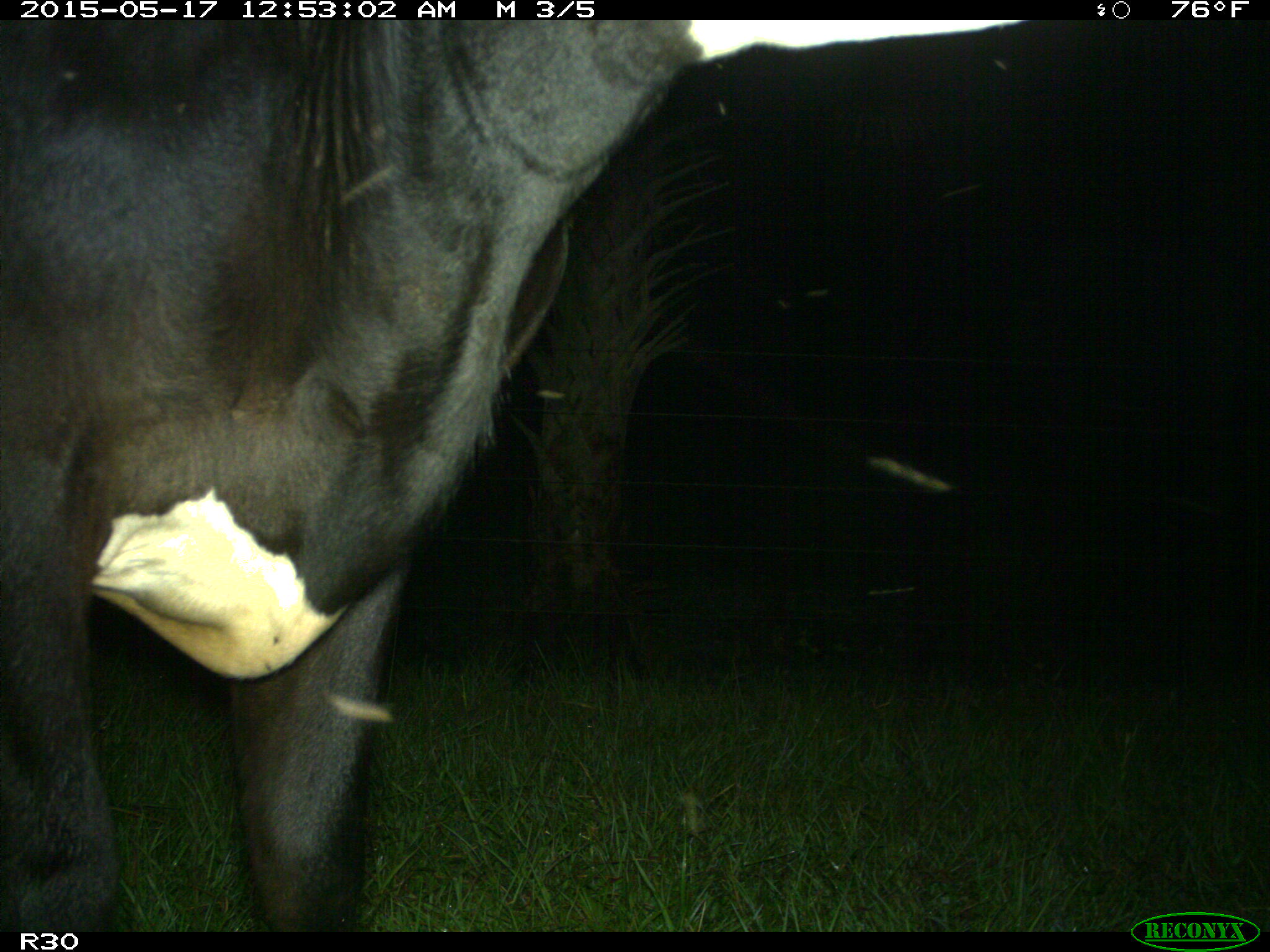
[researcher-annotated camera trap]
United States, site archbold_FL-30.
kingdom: Animalia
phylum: Chordata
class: Mammalia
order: Artiodactyla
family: Bovidae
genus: Bos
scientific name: Bos taurus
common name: domestic cow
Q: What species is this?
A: Bos taurus (domestic cow).